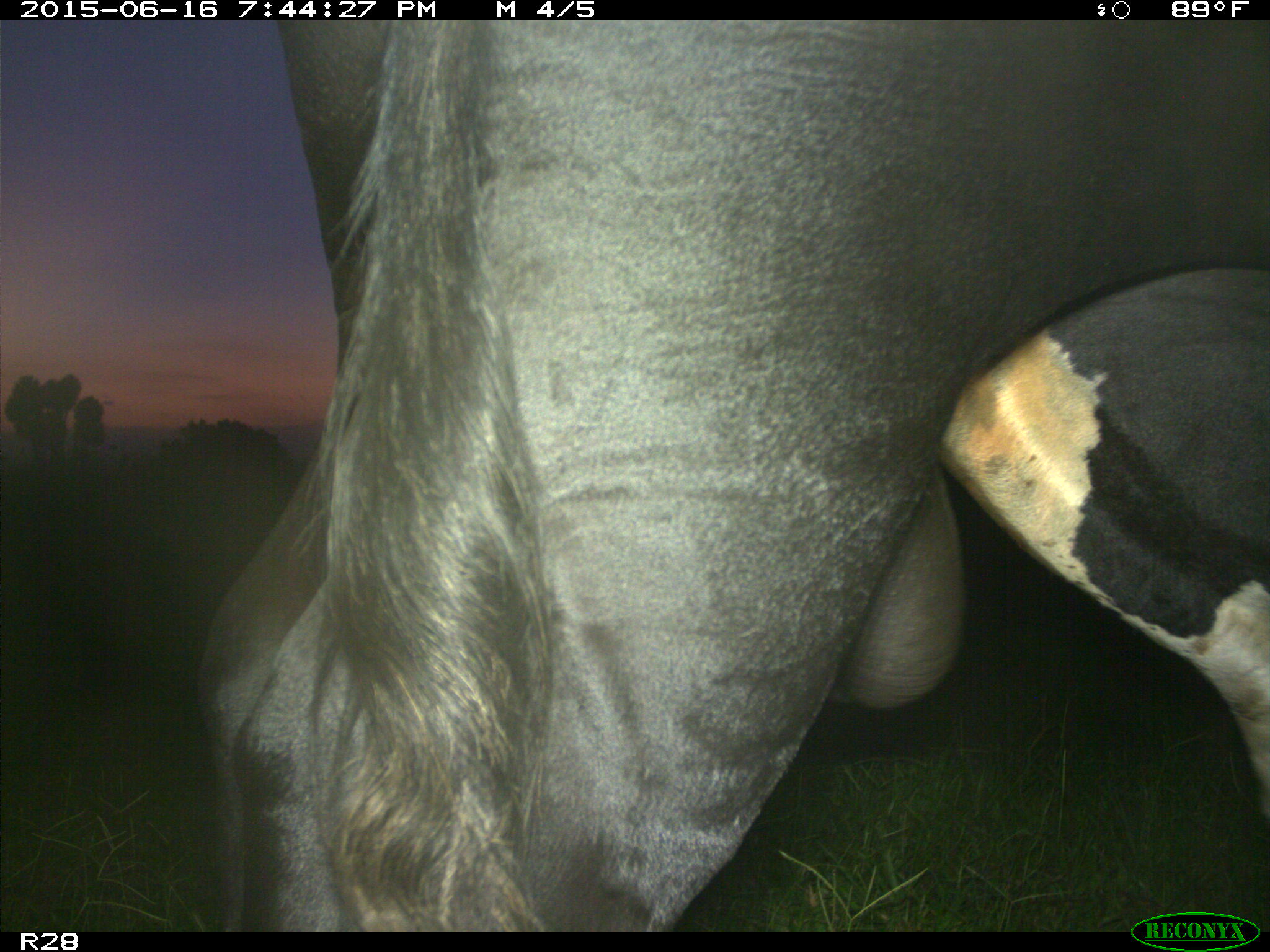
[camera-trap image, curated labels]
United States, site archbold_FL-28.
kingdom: Animalia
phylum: Chordata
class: Mammalia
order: Artiodactyla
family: Bovidae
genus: Bos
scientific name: Bos taurus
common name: domestic cow